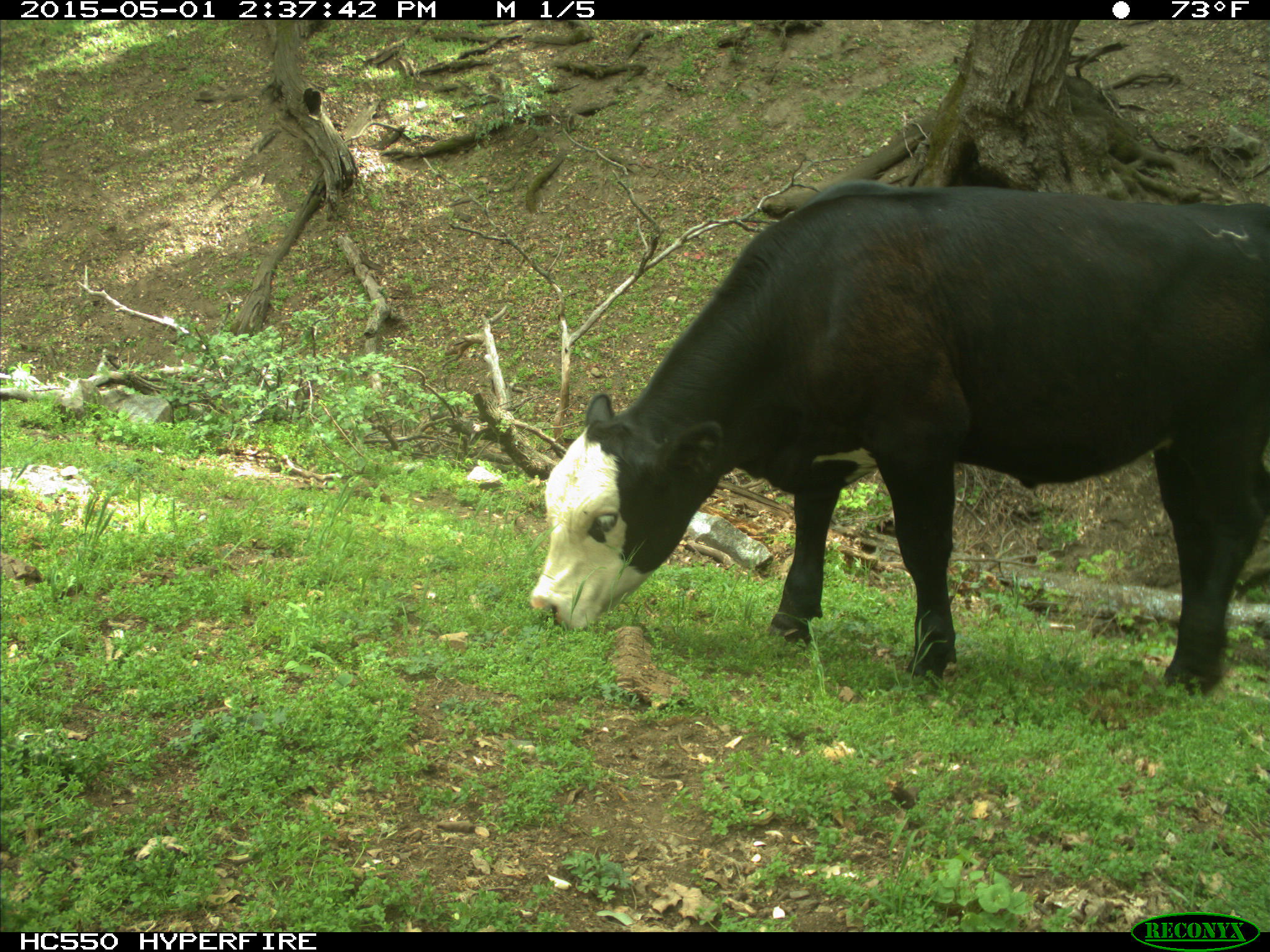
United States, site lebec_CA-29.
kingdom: Animalia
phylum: Chordata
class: Mammalia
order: Artiodactyla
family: Bovidae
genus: Bos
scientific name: Bos taurus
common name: domestic cow